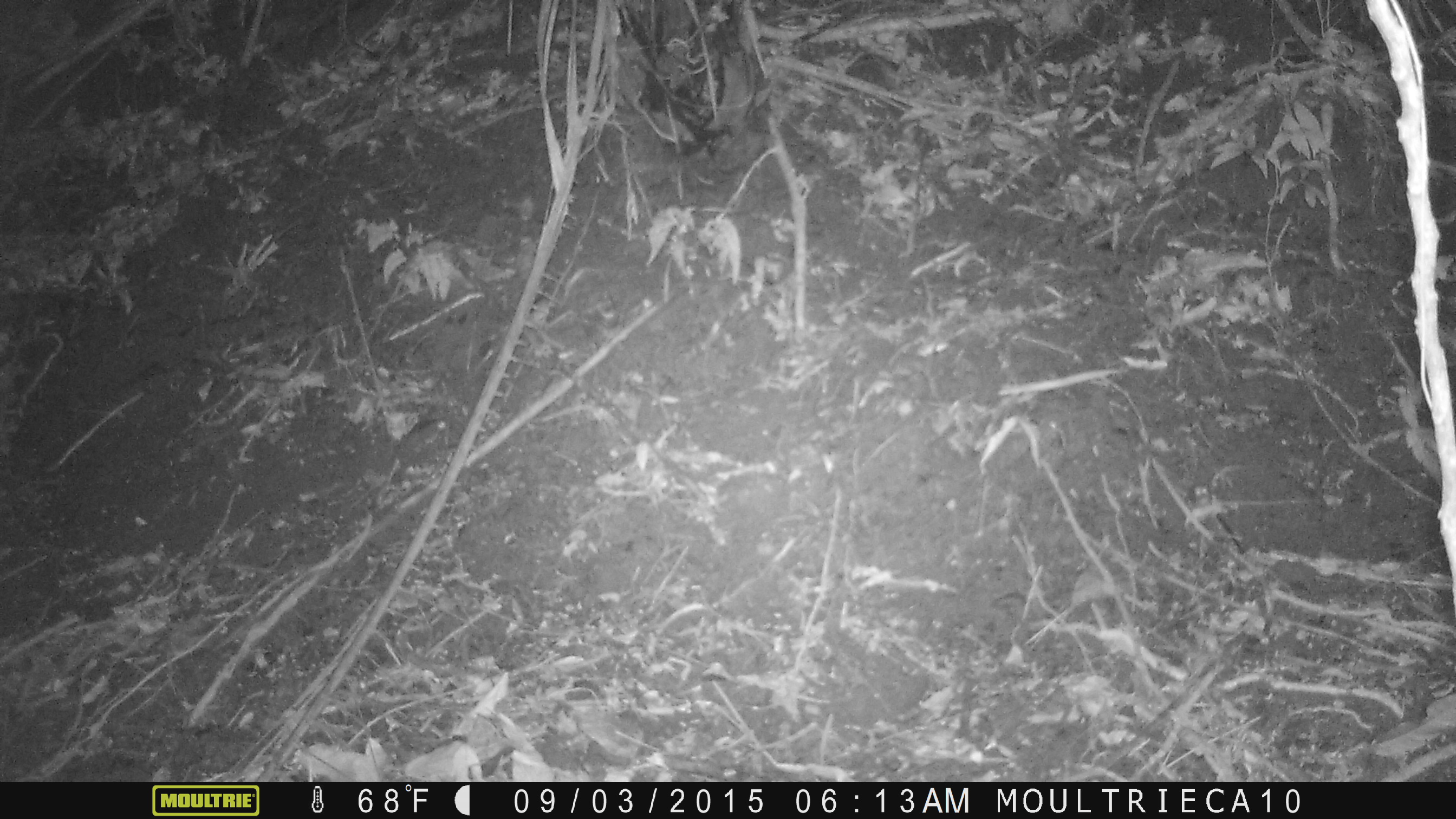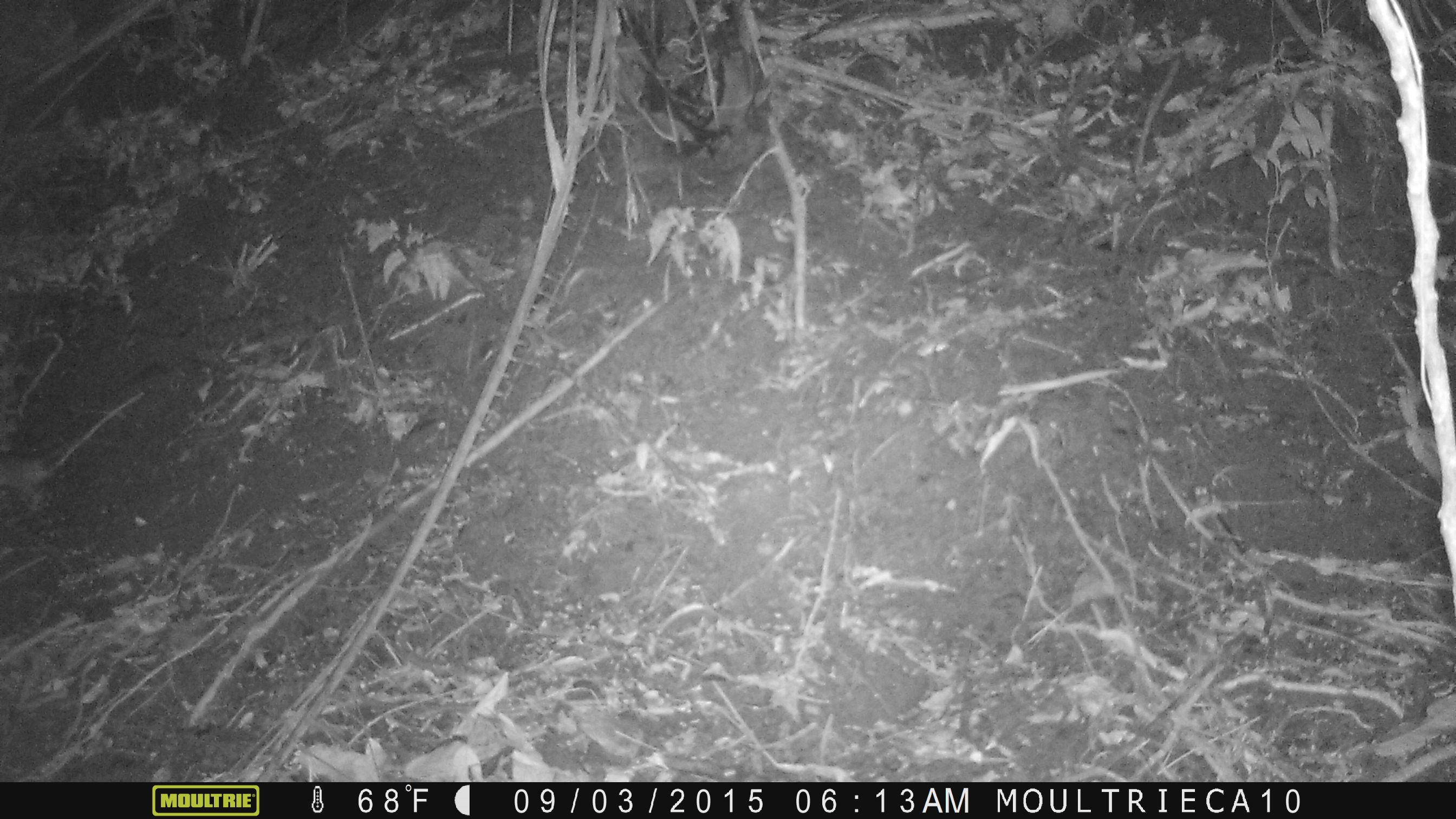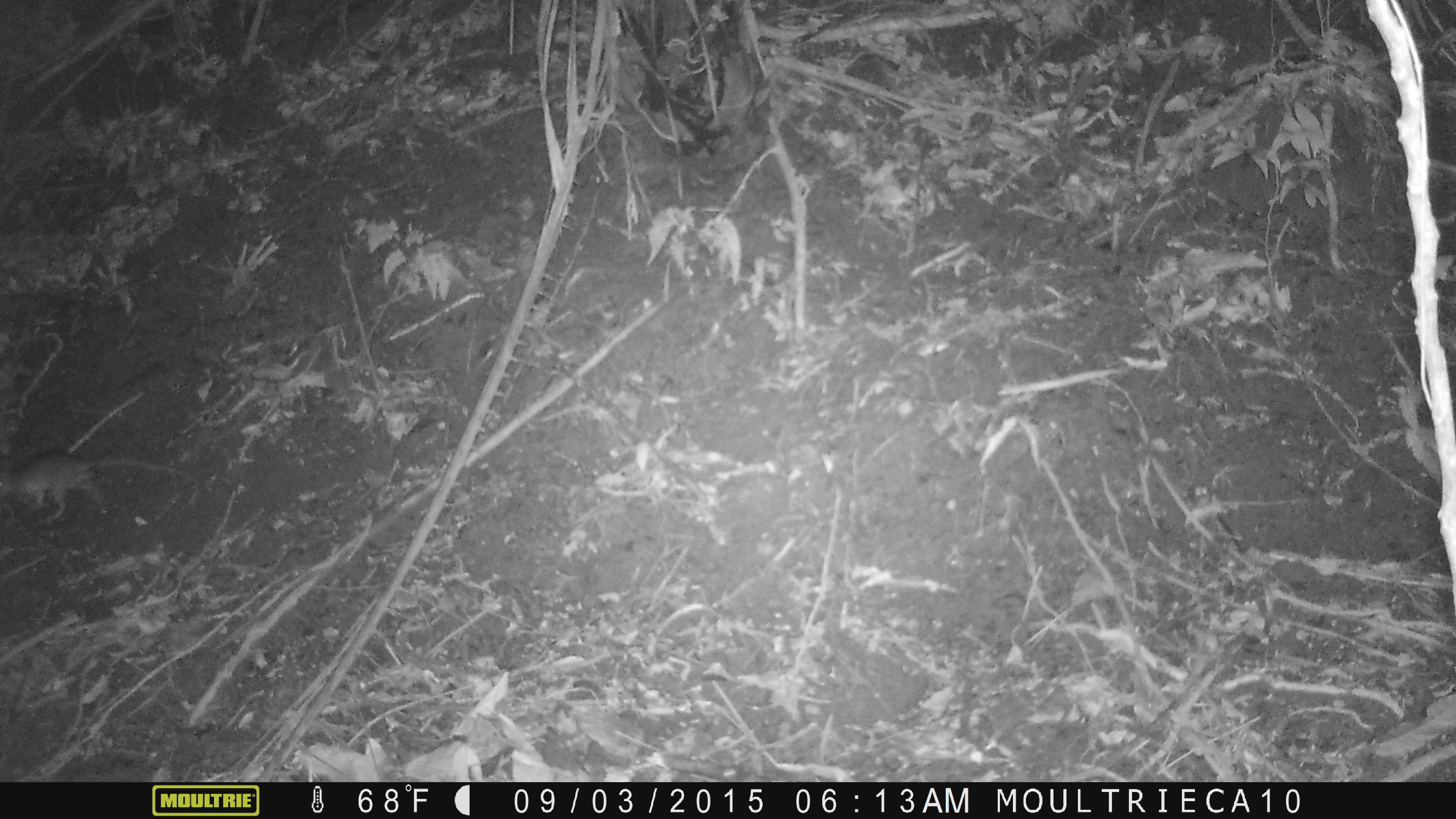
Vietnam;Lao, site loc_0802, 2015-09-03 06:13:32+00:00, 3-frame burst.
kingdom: Animalia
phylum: Chordata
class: Mammalia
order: Rodentia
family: Muridae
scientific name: Muridae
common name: old-world mice and rats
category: unidentified murid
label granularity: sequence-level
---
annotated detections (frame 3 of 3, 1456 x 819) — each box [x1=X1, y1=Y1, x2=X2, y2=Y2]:
unidentified murid: [x1=0, y1=451, x2=188, y2=521]